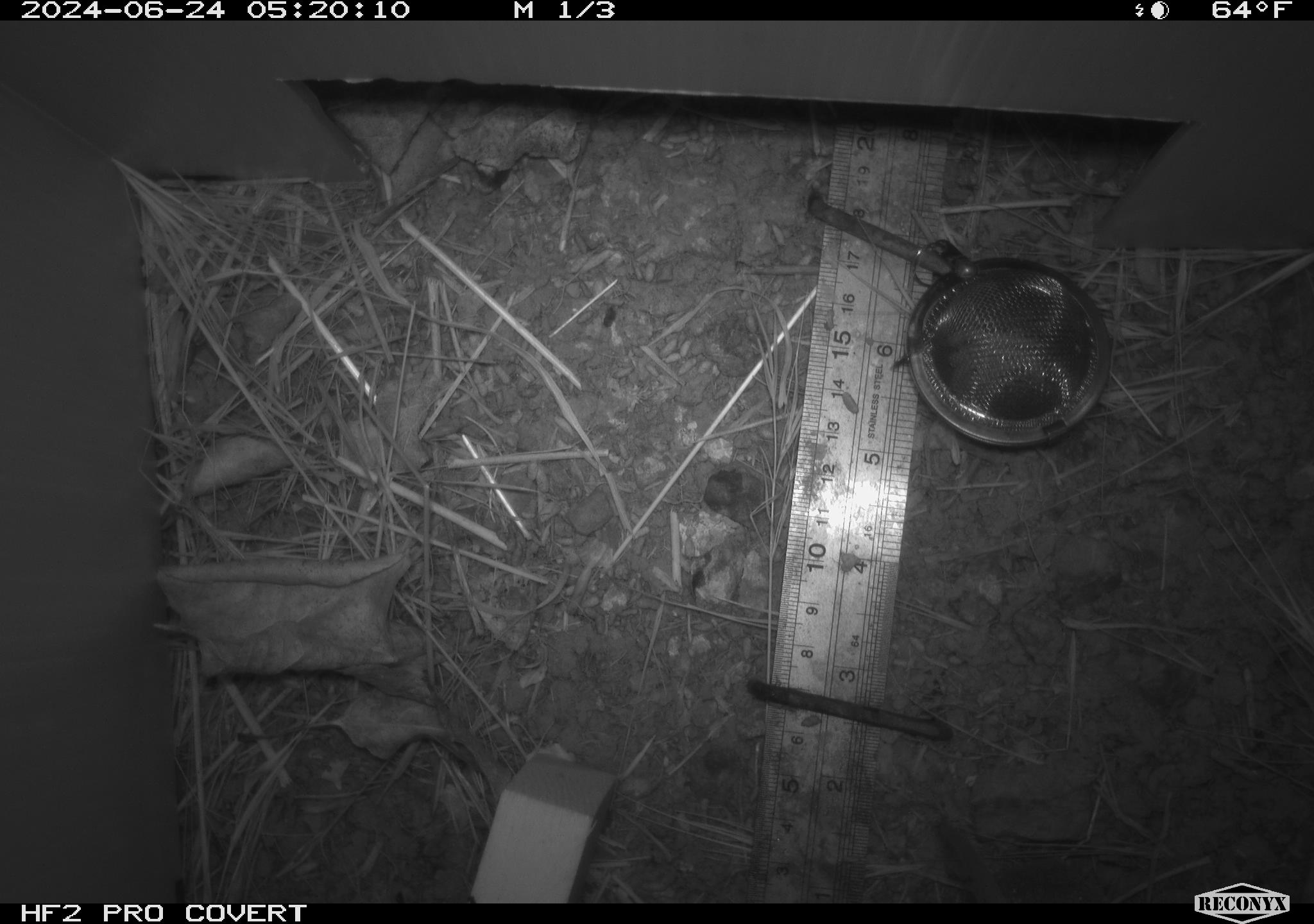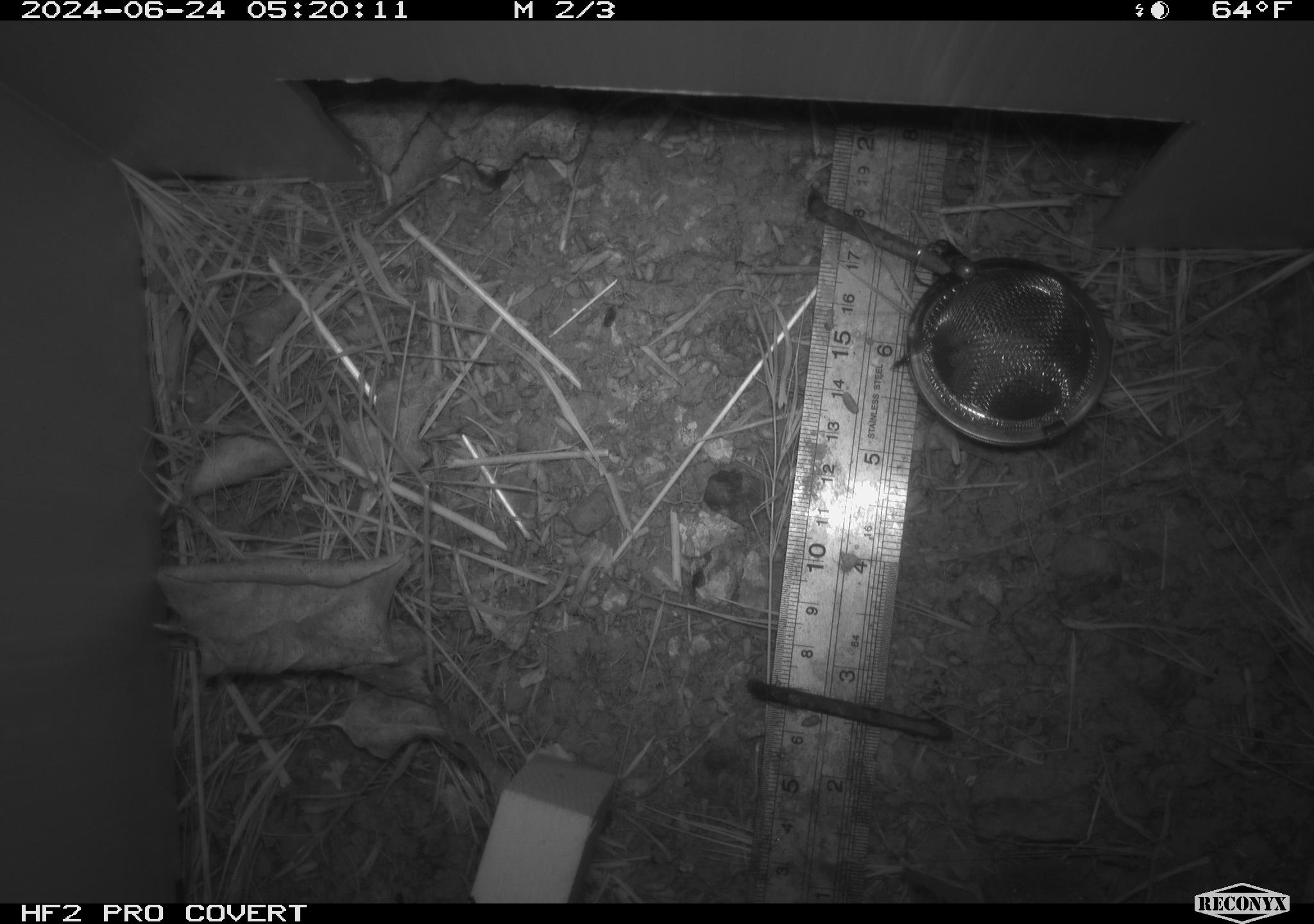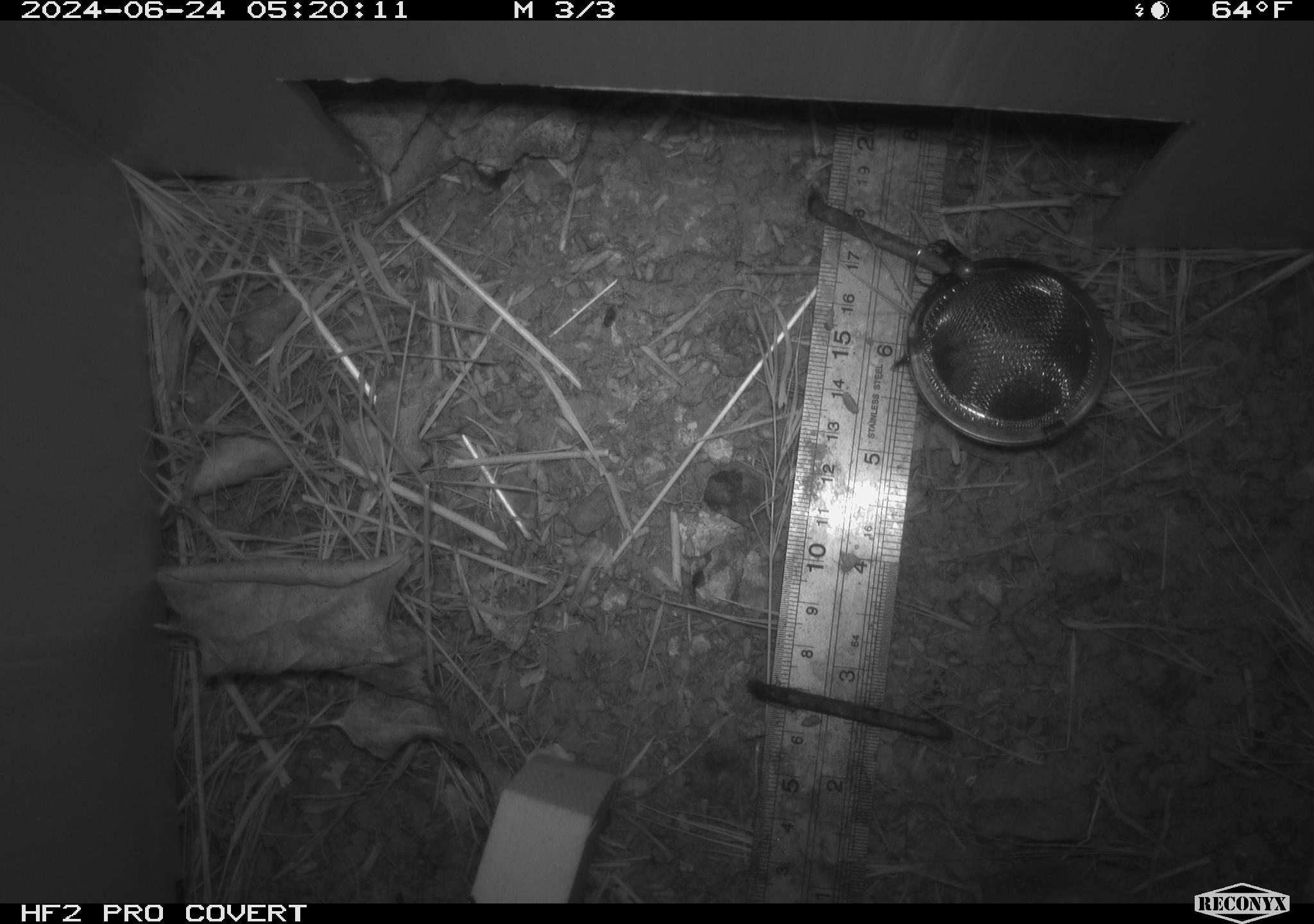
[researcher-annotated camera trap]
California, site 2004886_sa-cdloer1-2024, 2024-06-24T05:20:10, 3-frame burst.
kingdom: Animalia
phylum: Chordata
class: Mammalia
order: Rodentia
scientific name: Rodentia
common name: mouse species